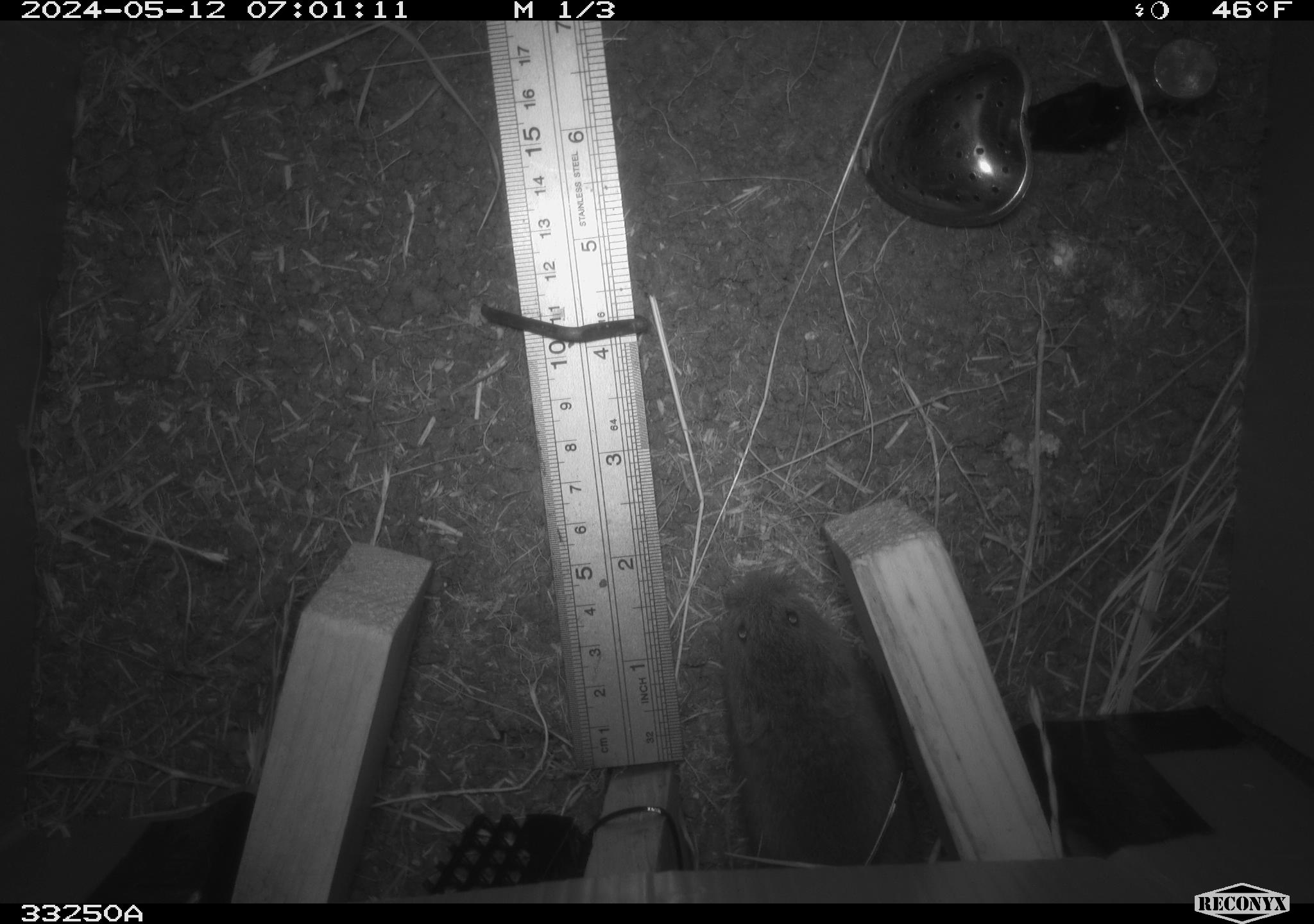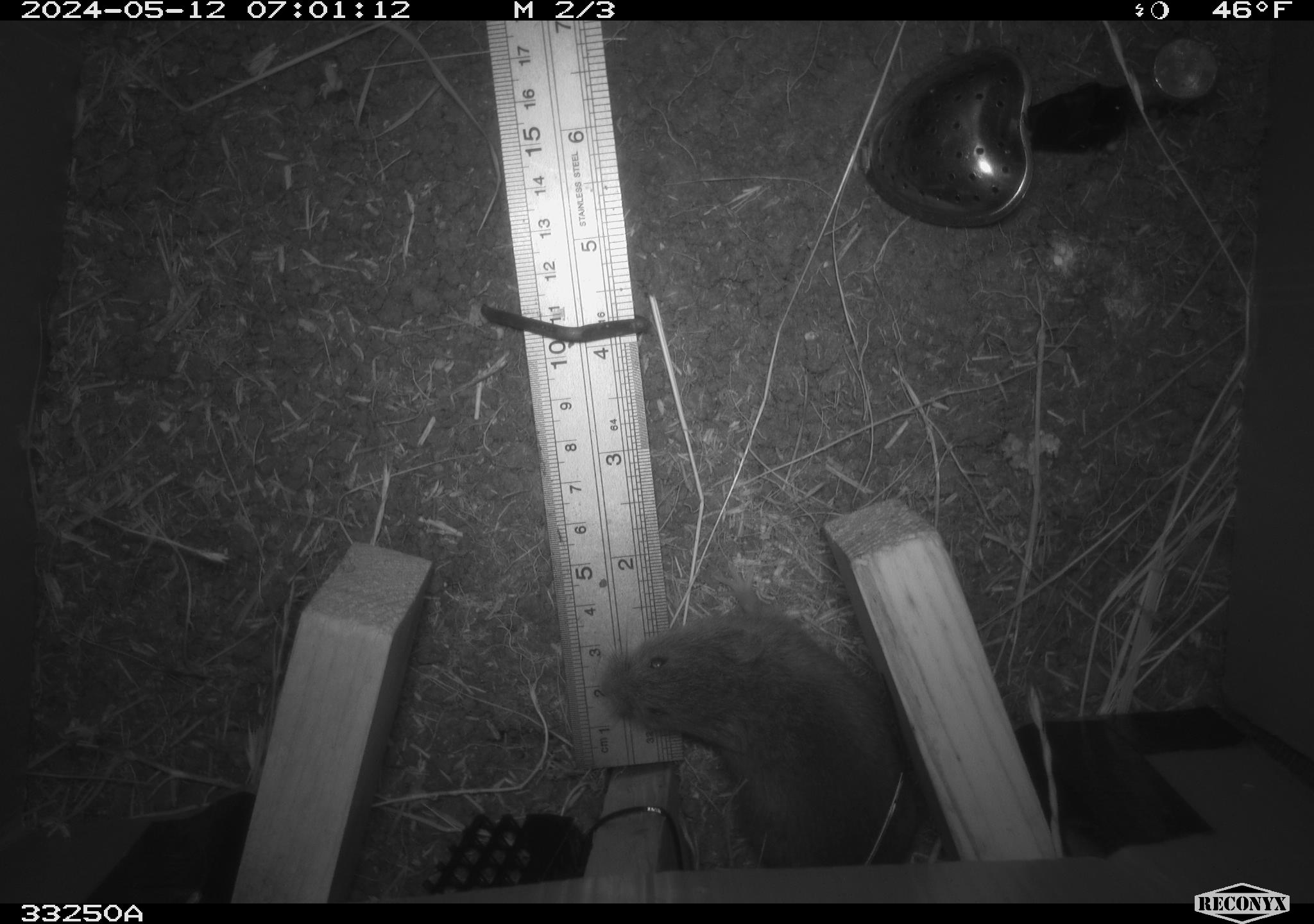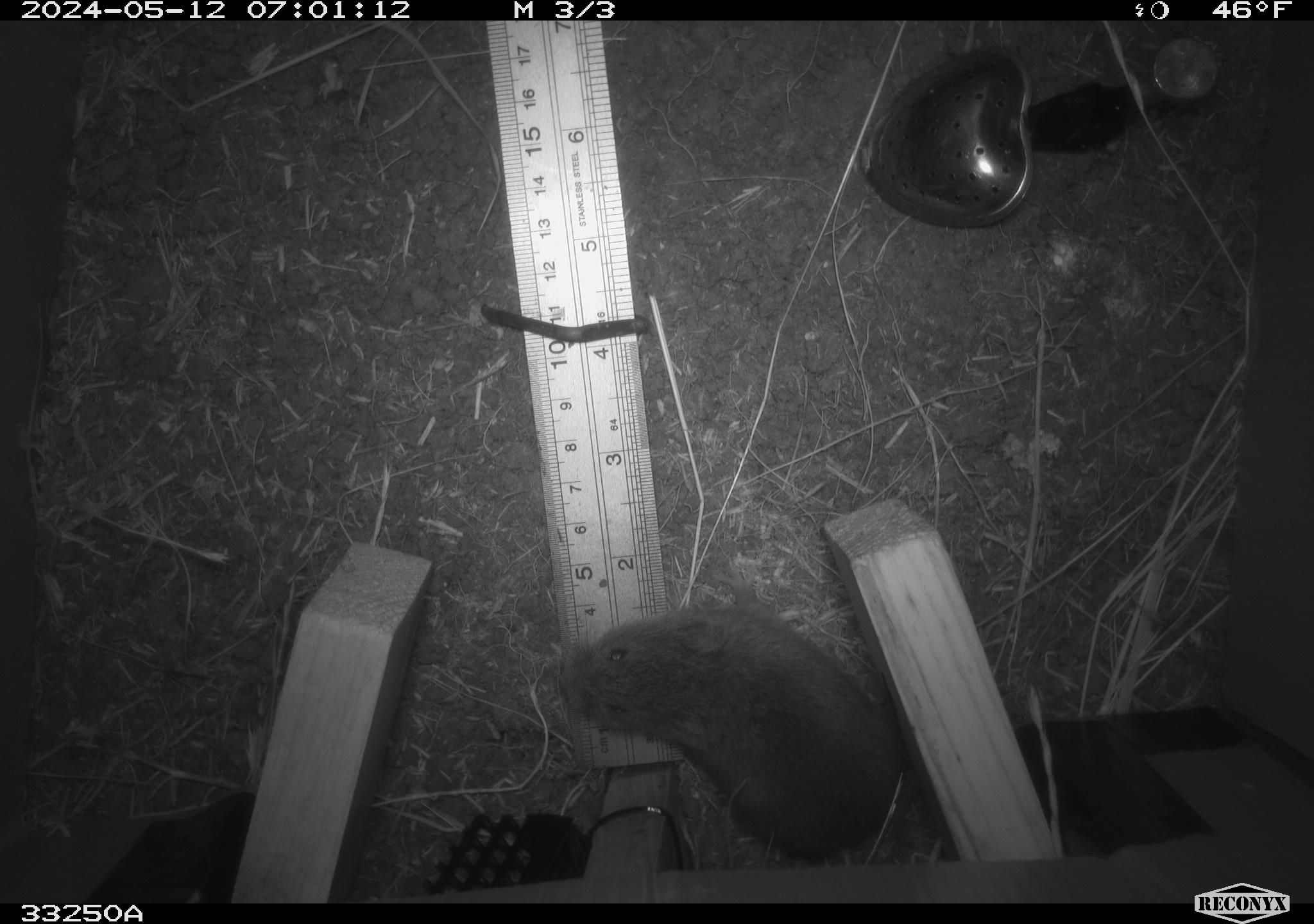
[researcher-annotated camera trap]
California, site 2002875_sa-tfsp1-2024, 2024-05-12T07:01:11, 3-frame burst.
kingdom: Animalia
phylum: Chordata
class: Mammalia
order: Rodentia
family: Cricetidae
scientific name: Arvicolinae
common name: voles, lemmings, and muskrats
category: arvicolinae subfamily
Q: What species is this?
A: Arvicolinae subfamily (voles, lemmings, and muskrats) (Arvicolinae).